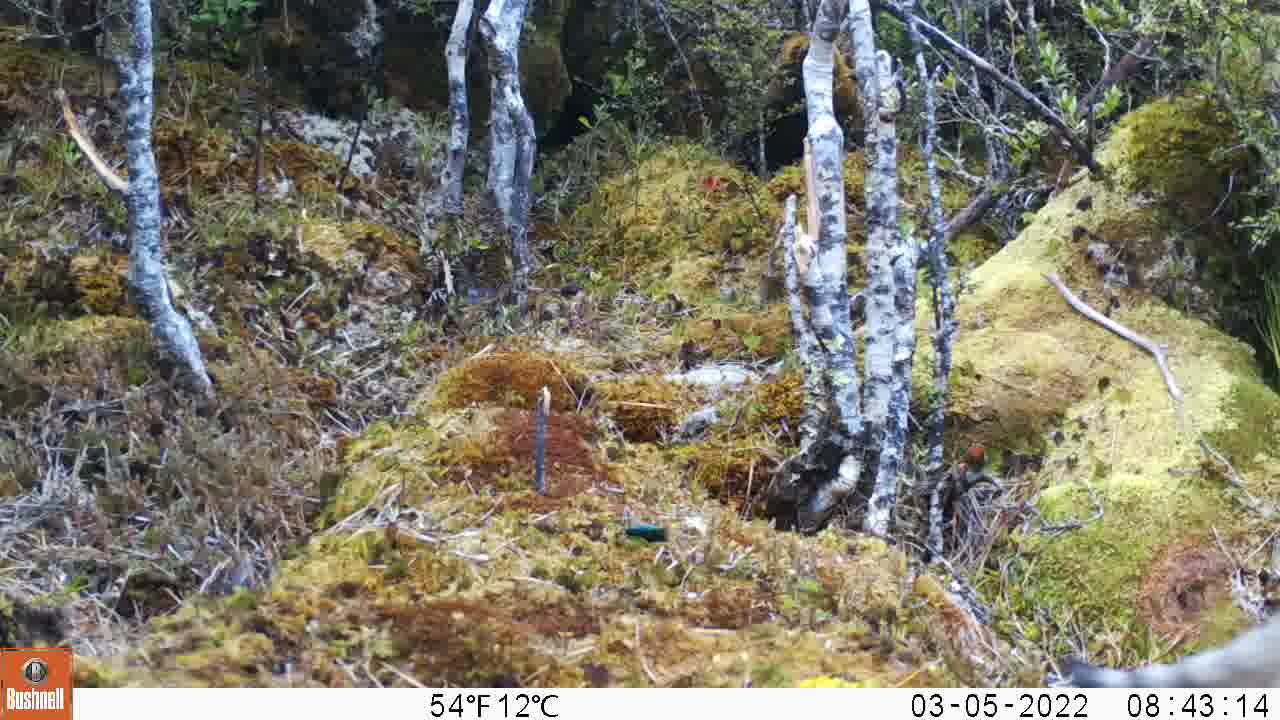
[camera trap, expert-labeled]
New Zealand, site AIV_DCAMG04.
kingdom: Animalia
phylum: Chordata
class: Mammalia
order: Carnivora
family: Felidae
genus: Felis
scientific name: Felis catus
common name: domestic cat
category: cat